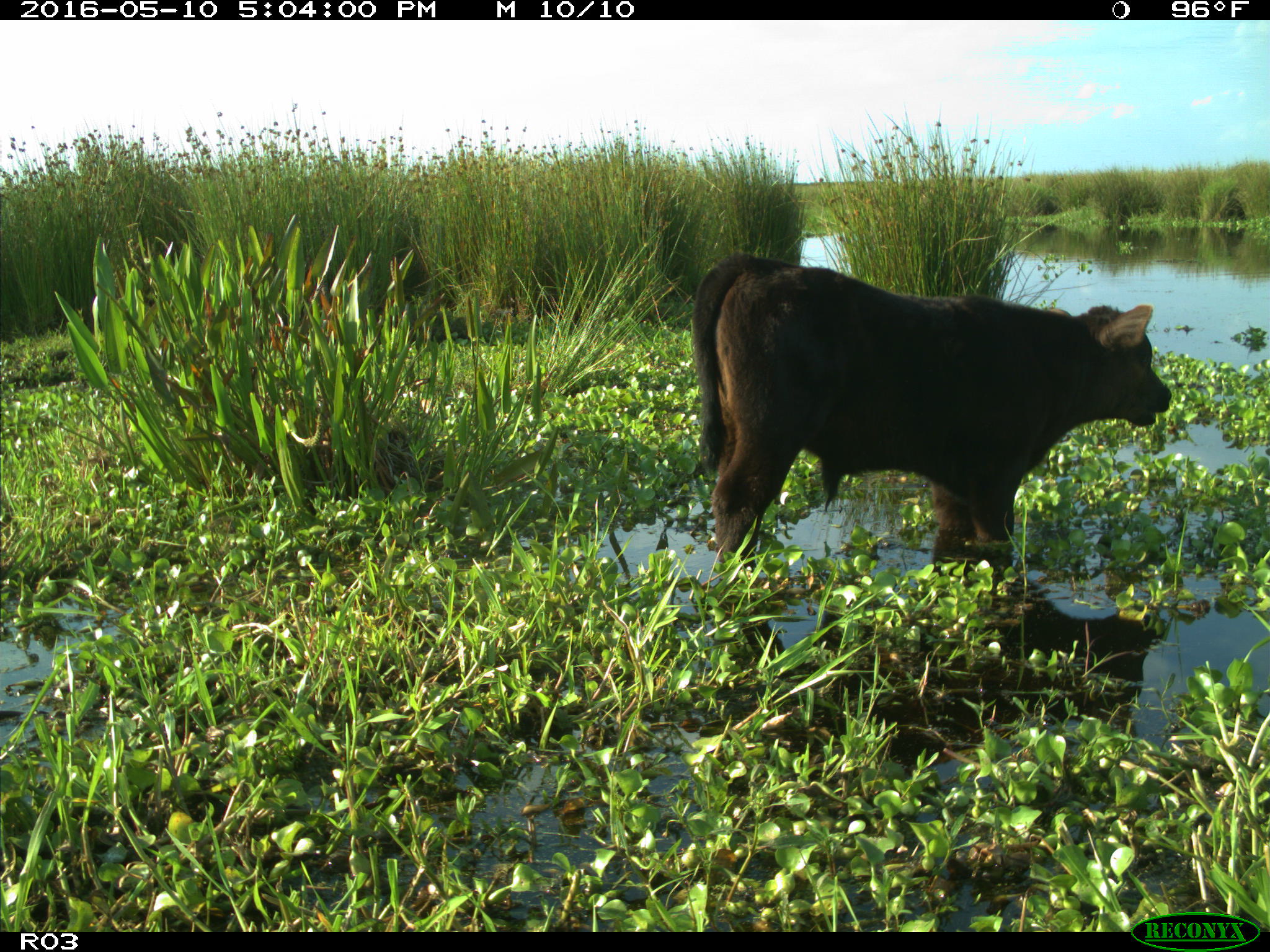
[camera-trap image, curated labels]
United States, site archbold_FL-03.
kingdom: Animalia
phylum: Chordata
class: Mammalia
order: Artiodactyla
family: Bovidae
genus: Bos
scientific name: Bos taurus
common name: domestic cow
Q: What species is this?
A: Bos taurus (domestic cow).